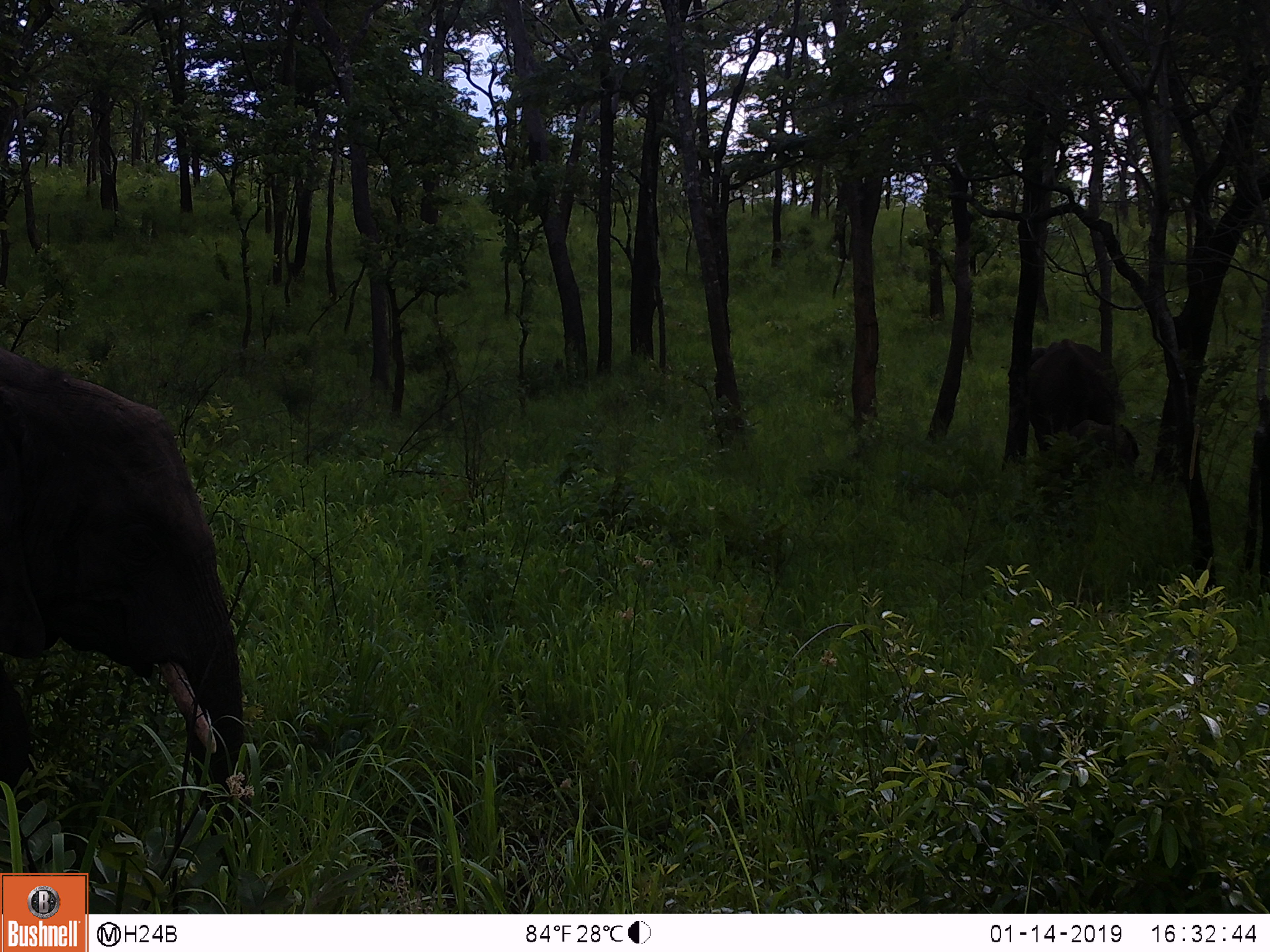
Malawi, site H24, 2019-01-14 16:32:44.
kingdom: Animalia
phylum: Chordata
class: Mammalia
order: Proboscidea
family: Elephantidae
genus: Loxodonta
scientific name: Loxodonta africana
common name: african savanna elephant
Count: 2.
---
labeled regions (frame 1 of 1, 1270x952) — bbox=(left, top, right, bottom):
african savanna elephant: bbox=(0, 348, 248, 860); bbox=(1020, 333, 1121, 484)